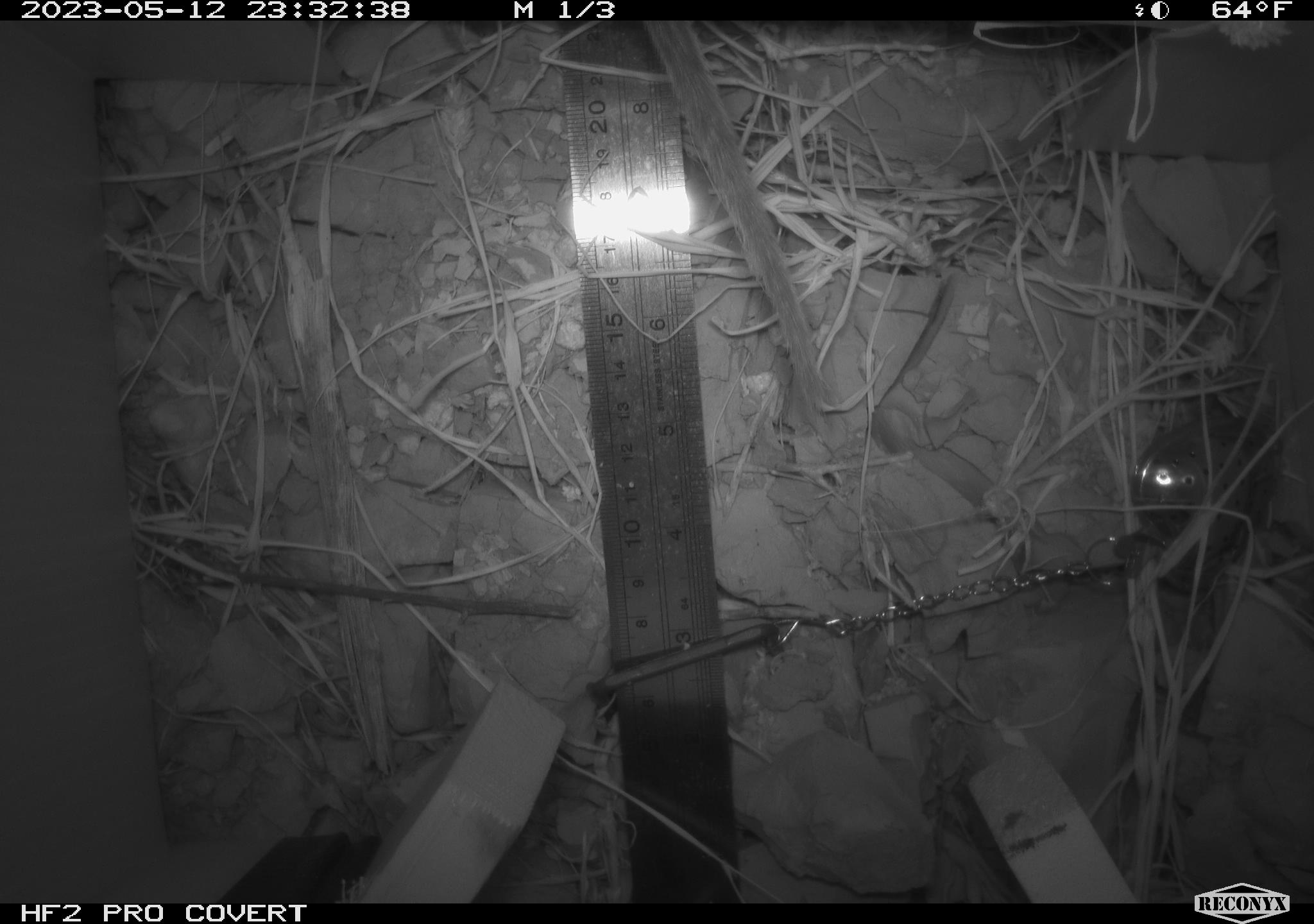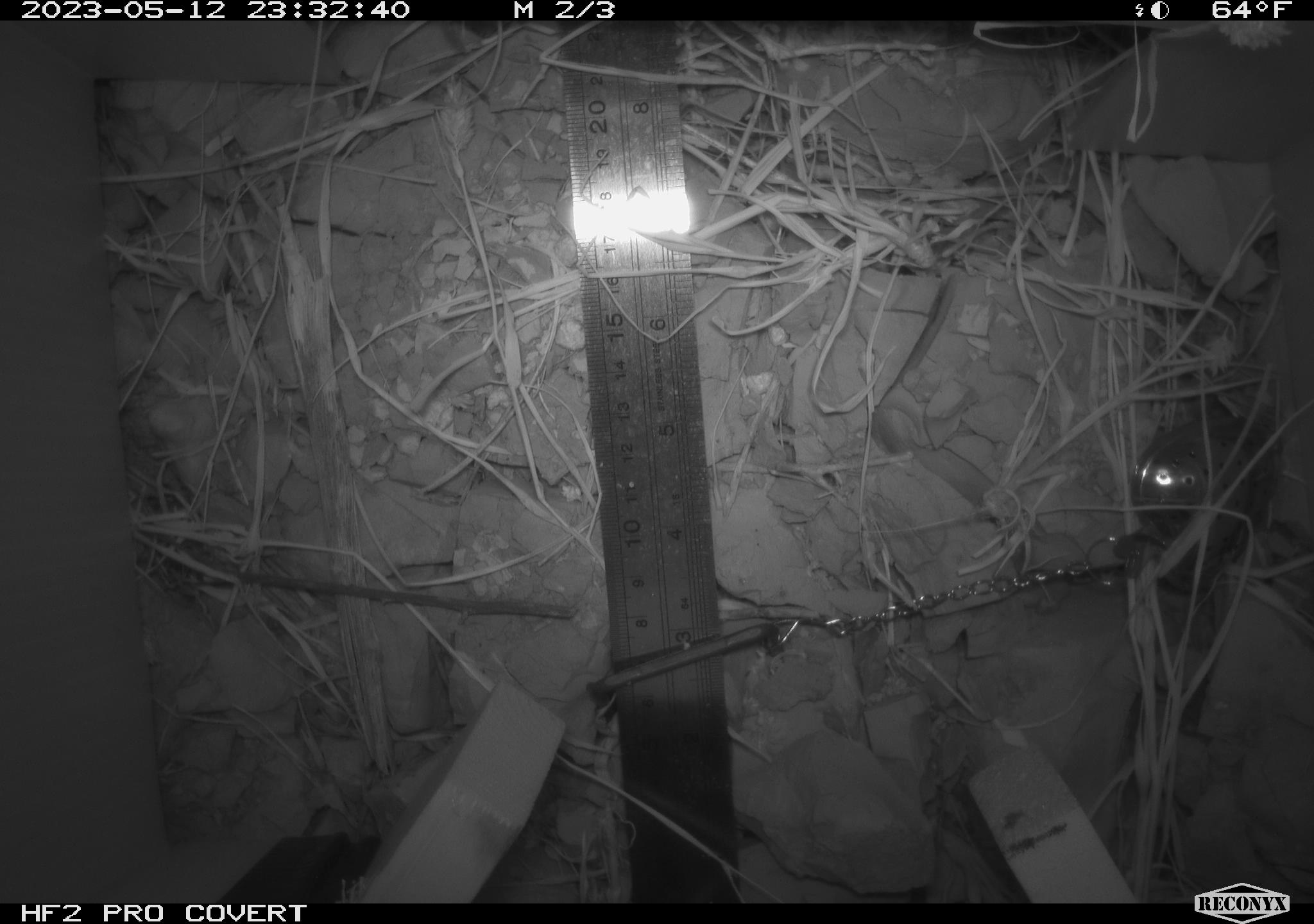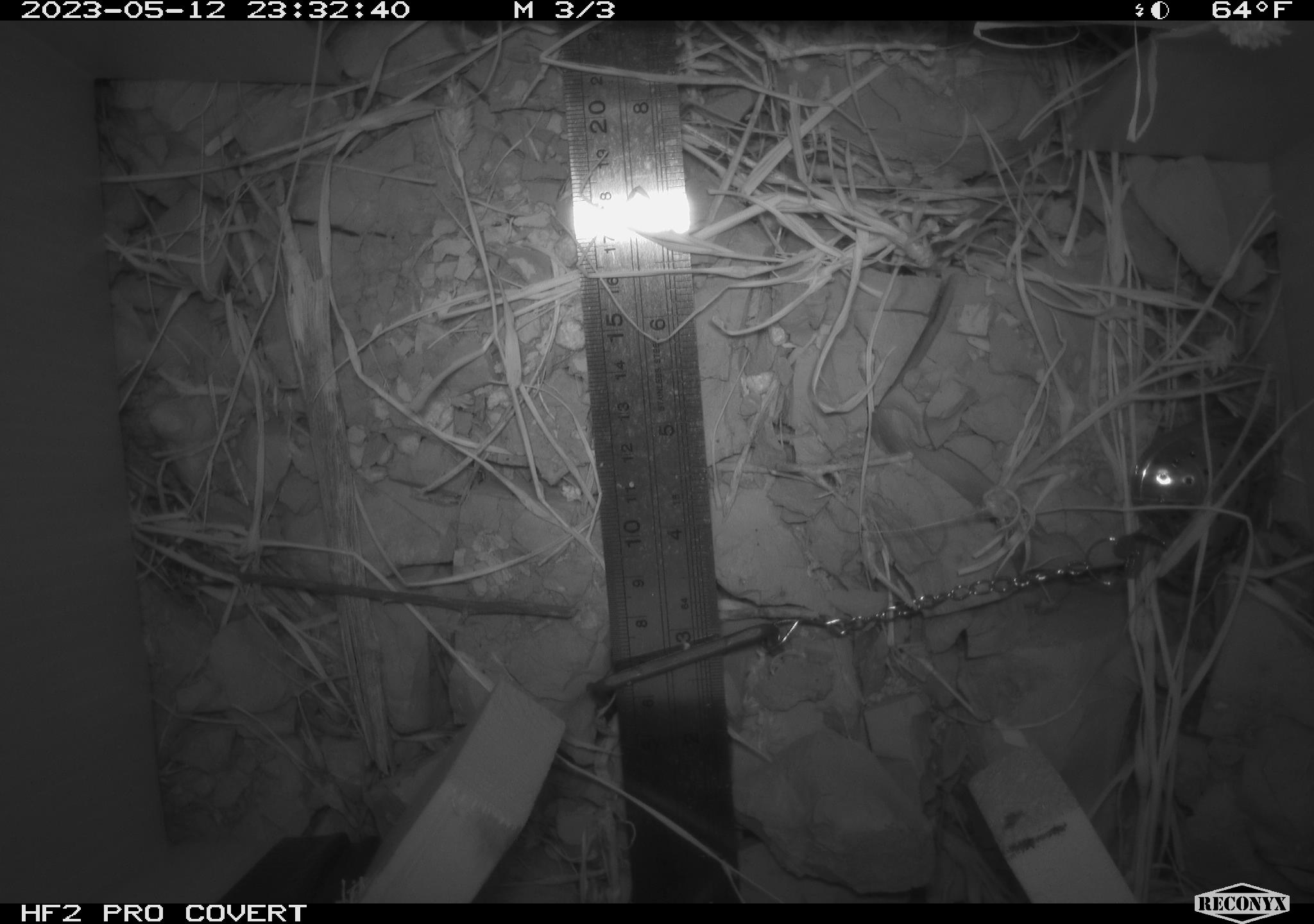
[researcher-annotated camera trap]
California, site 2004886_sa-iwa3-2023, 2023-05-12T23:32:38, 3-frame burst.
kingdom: Animalia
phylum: Chordata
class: Mammalia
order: Rodentia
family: Cricetidae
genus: Neotoma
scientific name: Neotoma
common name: pack rat or woodrat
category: neotoma species